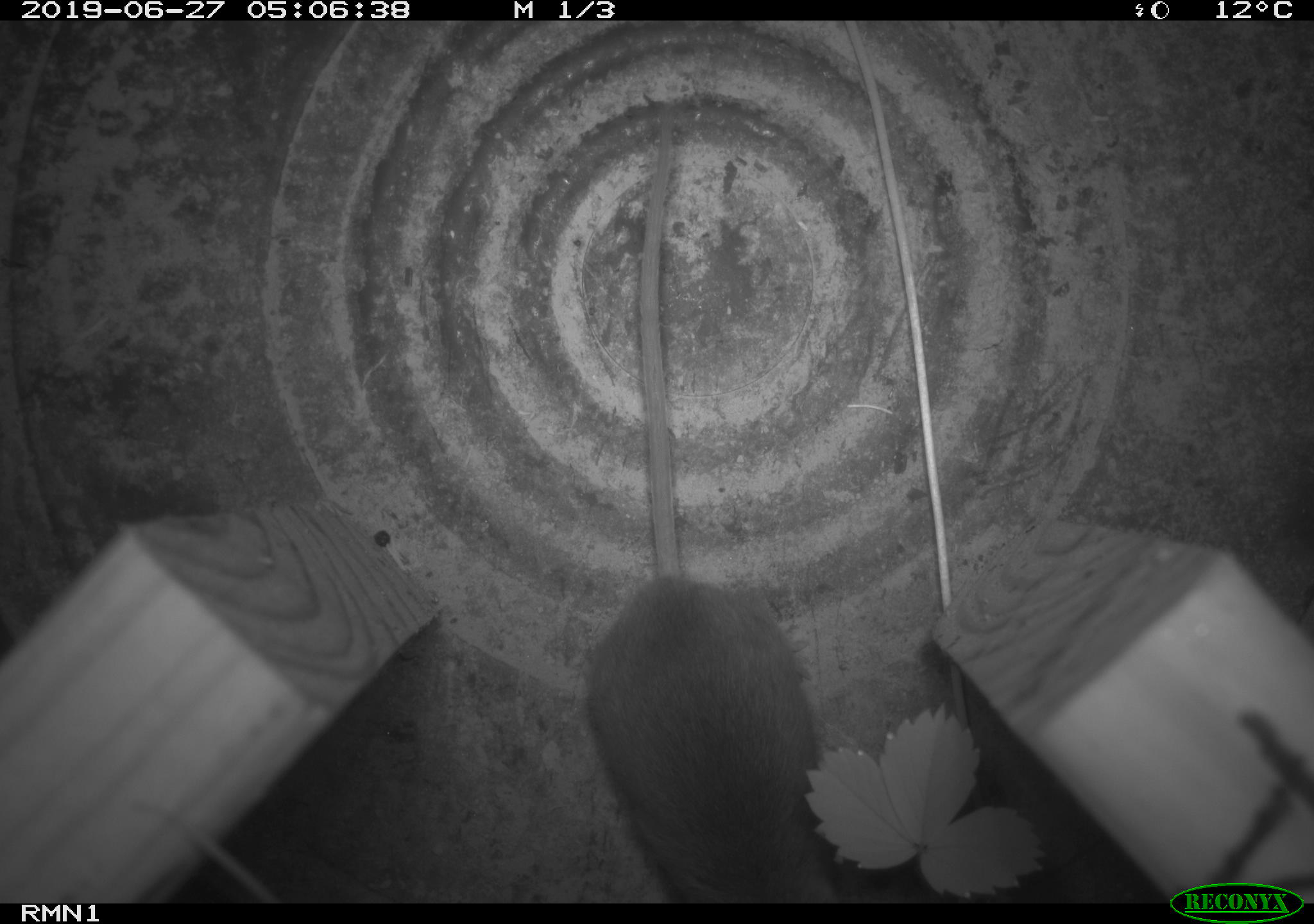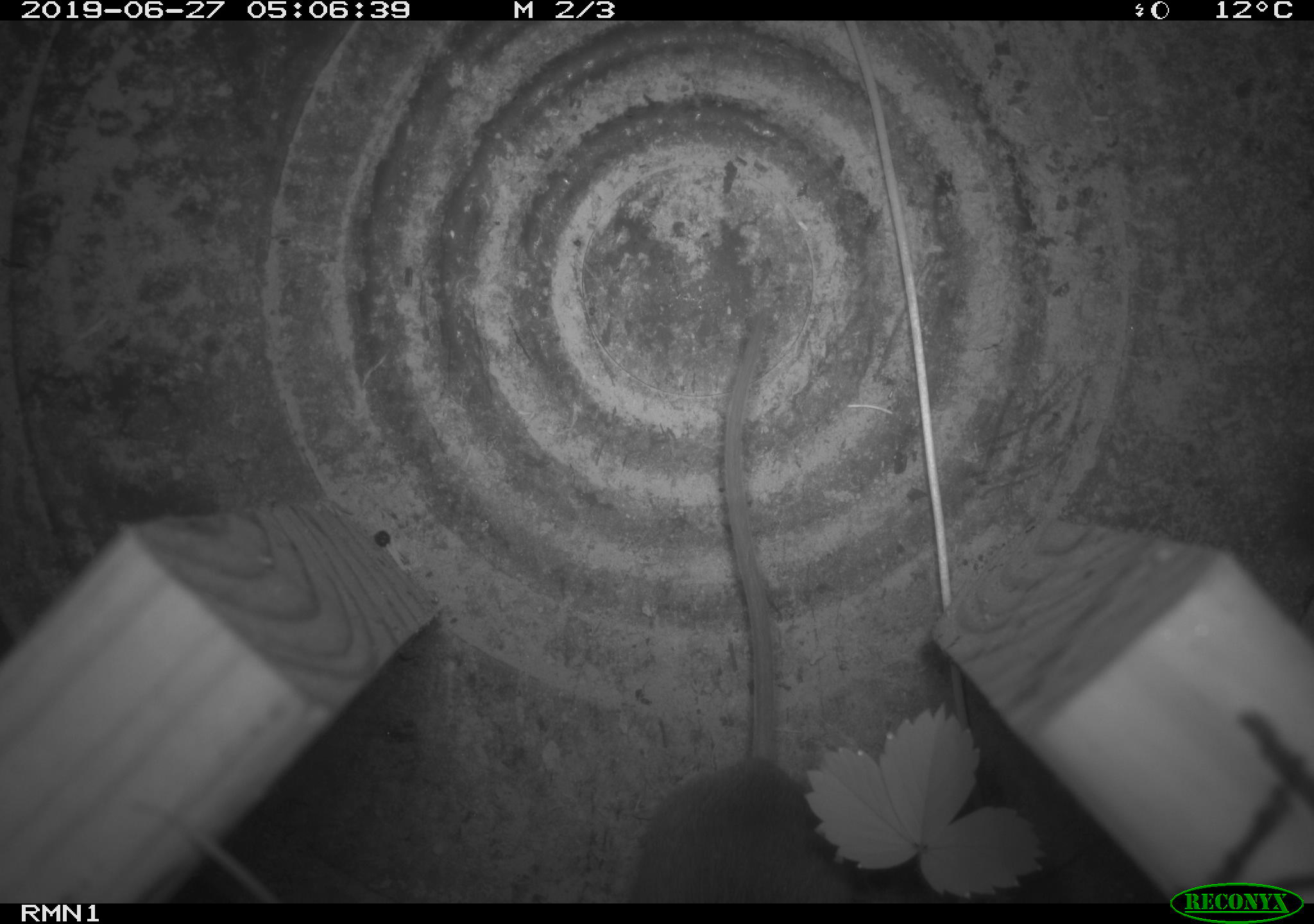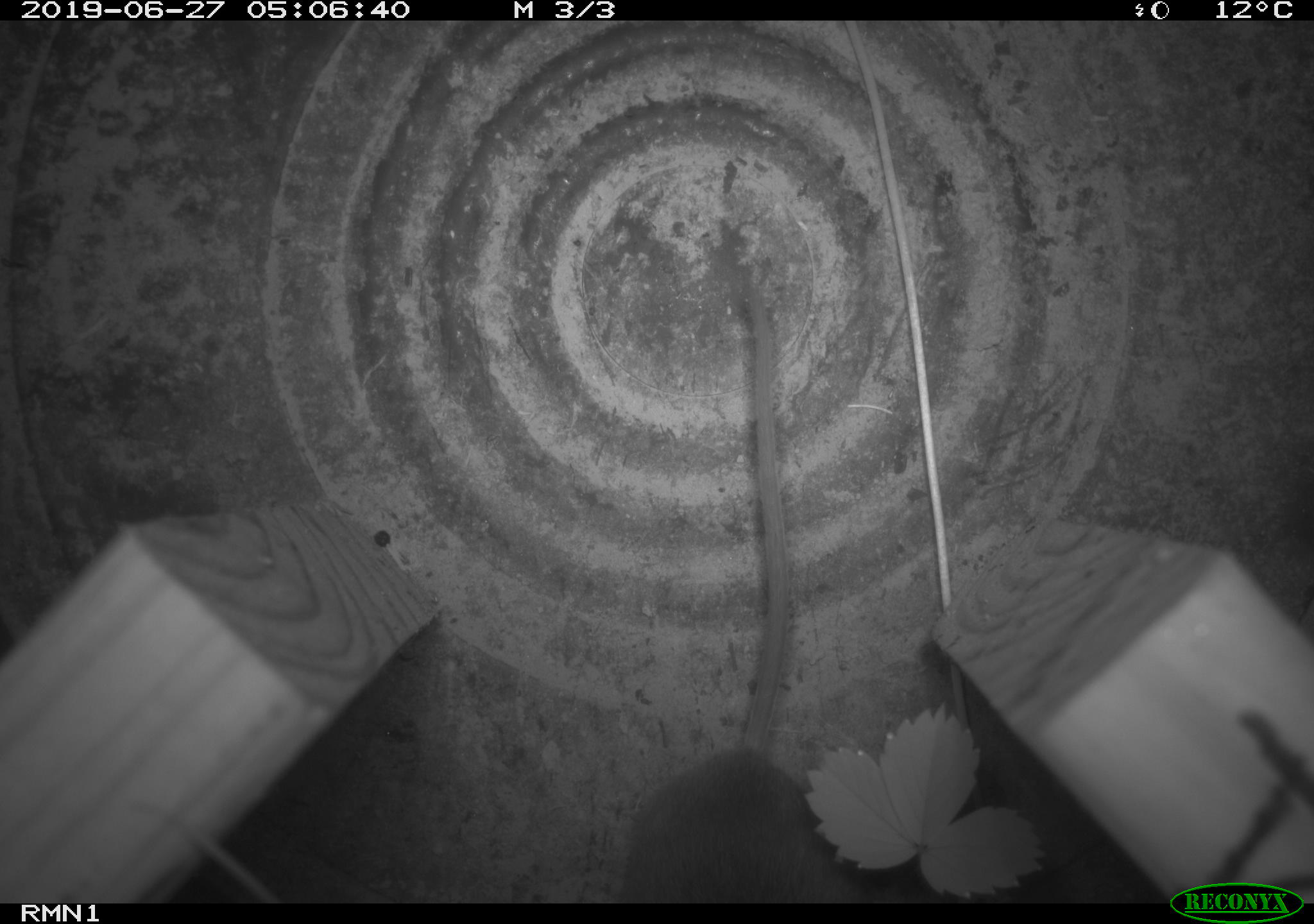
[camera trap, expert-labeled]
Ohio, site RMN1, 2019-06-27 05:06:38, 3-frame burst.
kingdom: Animalia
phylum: Chordata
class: Mammalia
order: Rodentia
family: Cricetidae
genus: Peromyscus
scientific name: Peromyscus leucopus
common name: white-footed mouse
White-footed mouse (Peromyscus leucopus).